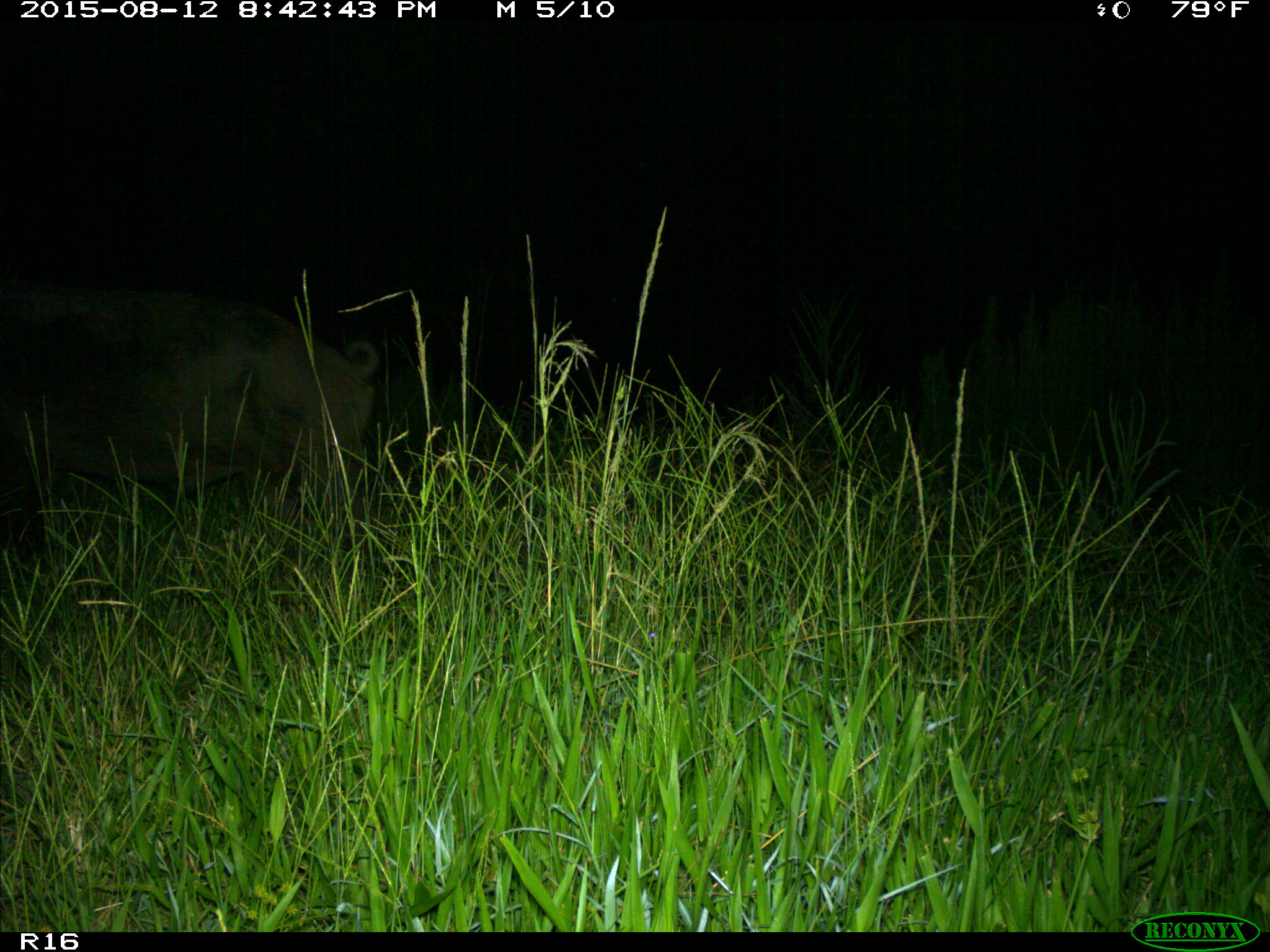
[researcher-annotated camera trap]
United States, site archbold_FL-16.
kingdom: Animalia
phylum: Chordata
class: Mammalia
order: Artiodactyla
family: Suidae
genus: Sus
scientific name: Sus scrofa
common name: wild boar